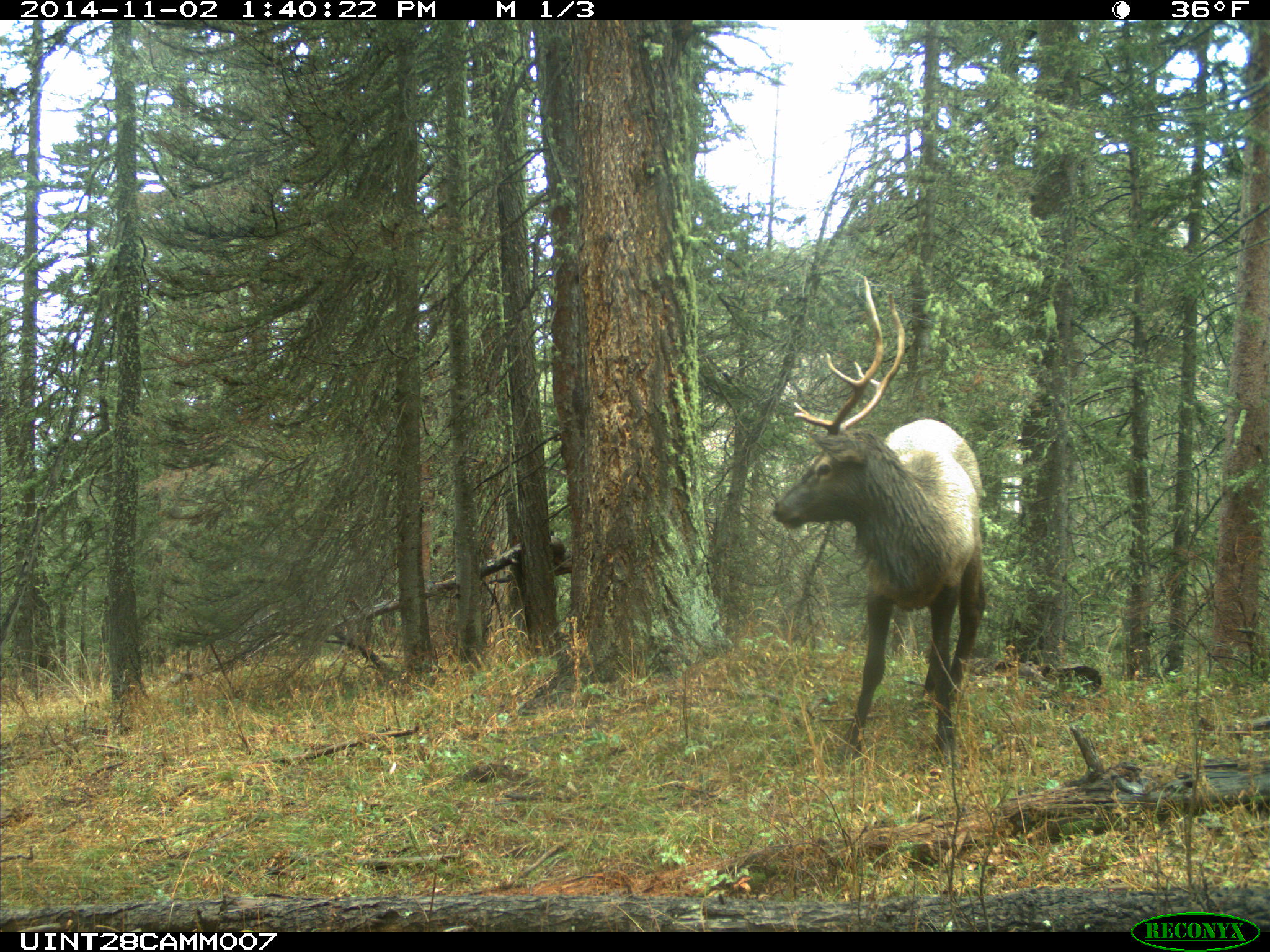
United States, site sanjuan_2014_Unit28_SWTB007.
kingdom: Animalia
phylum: Chordata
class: Mammalia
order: Artiodactyla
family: Cervidae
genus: Cervus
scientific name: Cervus elaphus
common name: red deer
Cervus elaphus (red deer).